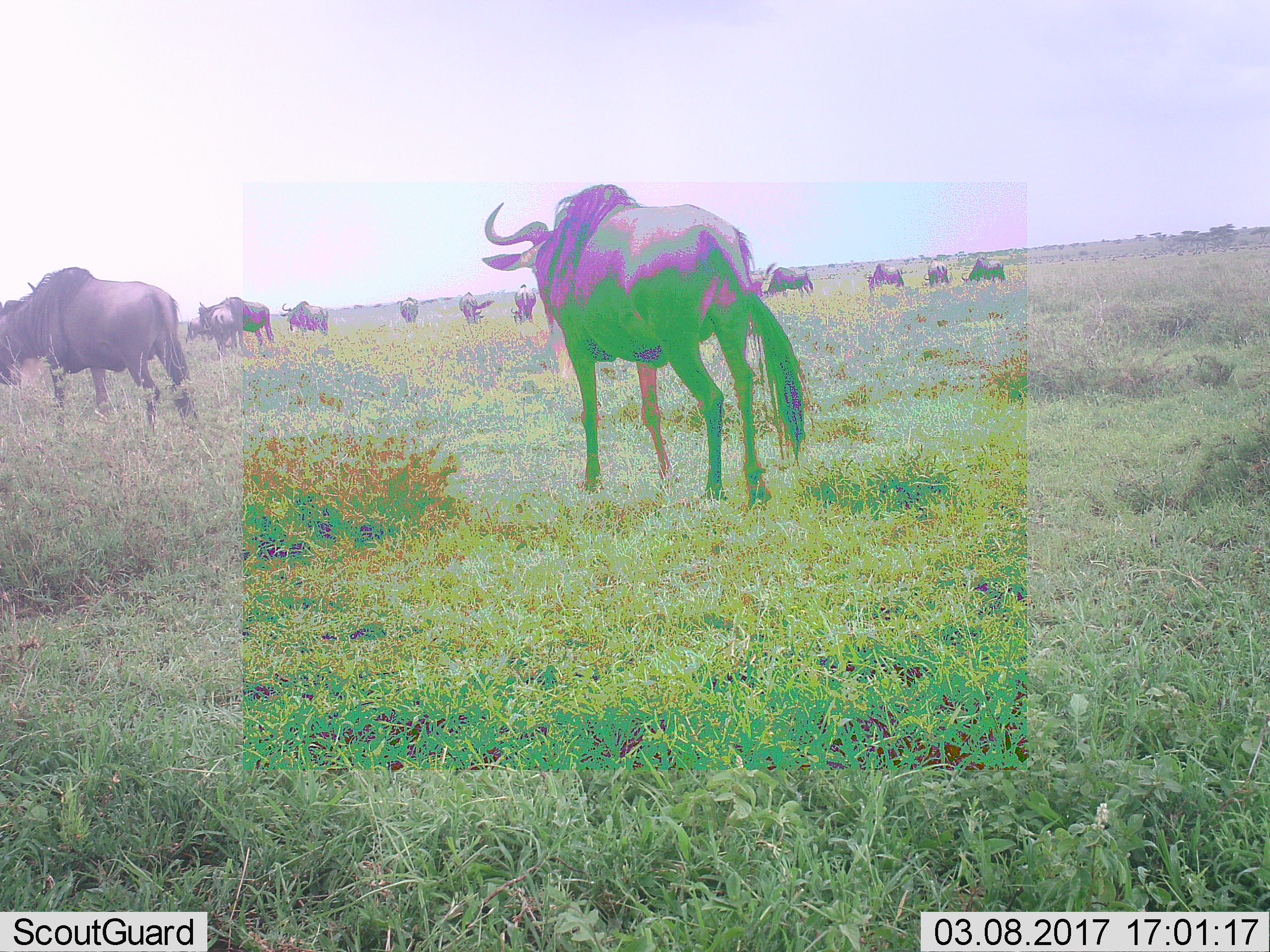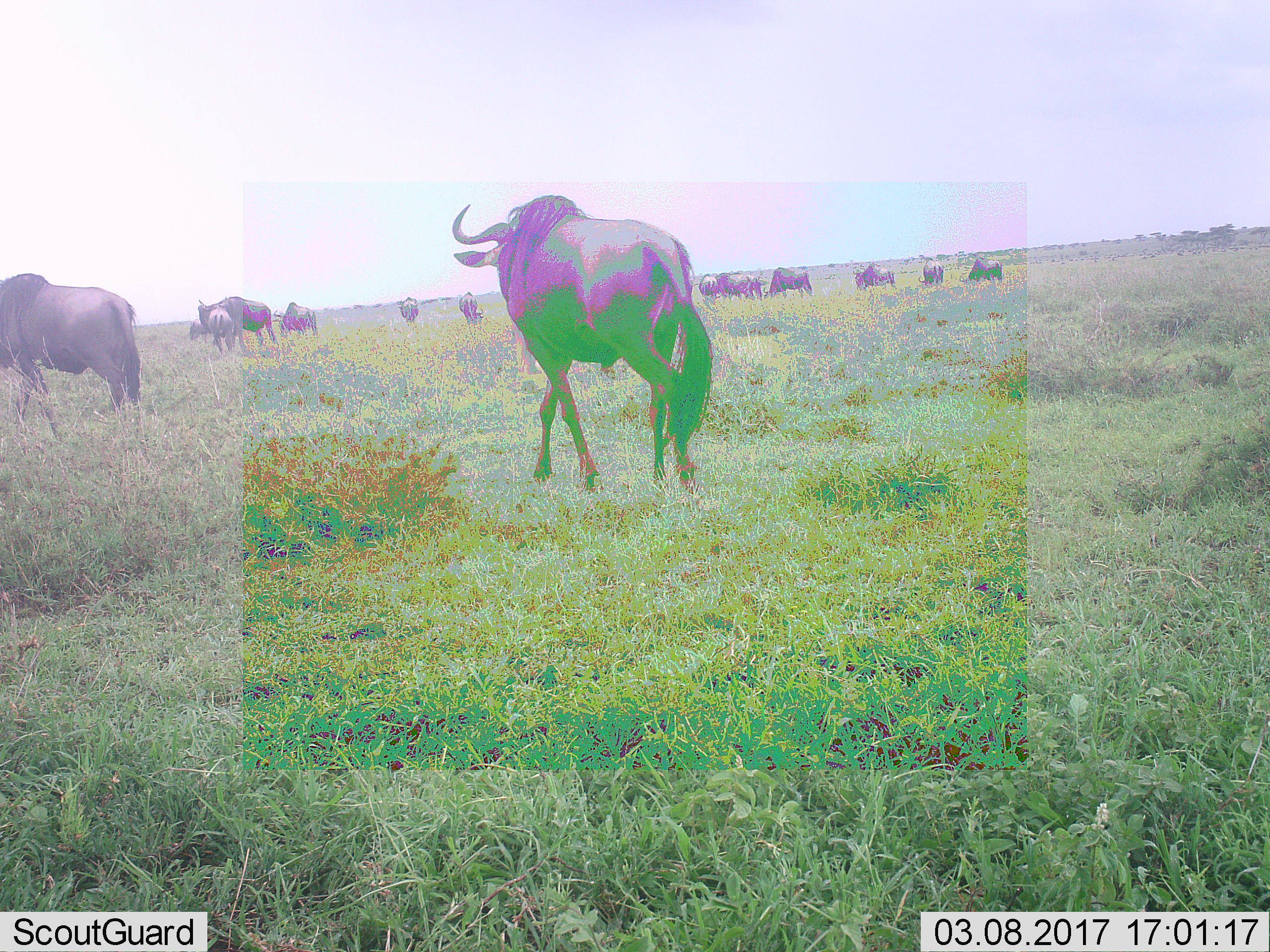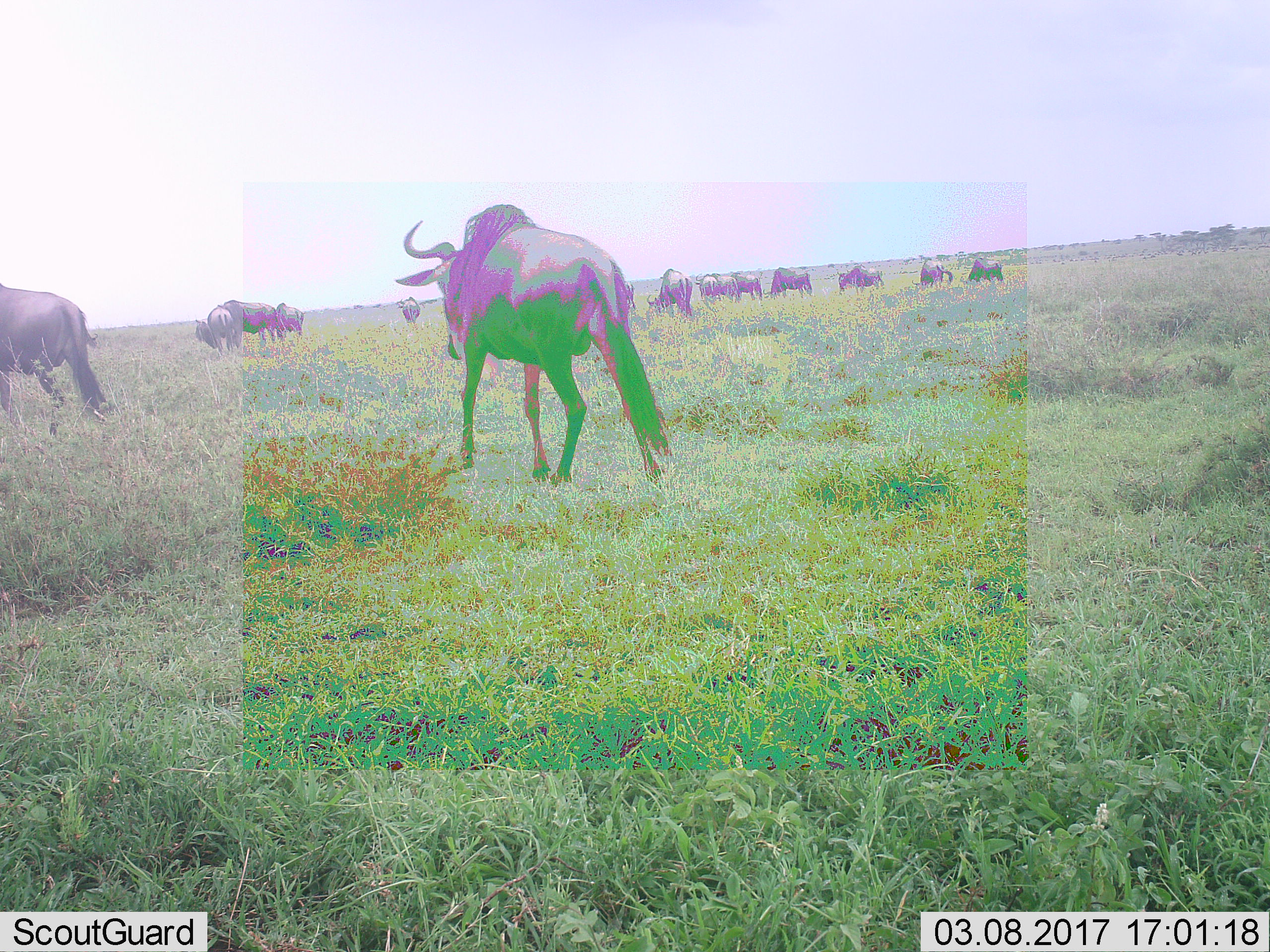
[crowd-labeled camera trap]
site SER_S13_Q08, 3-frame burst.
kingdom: Animalia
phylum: Chordata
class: Mammalia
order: Artiodactyla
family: Bovidae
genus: Connochaetes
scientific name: Connochaetes taurinus taurinus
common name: blue wildebeest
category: wildebeestblue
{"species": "wildebeestblue (blue wildebeest) (Connochaetes taurinus taurinus)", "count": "11-50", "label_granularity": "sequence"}